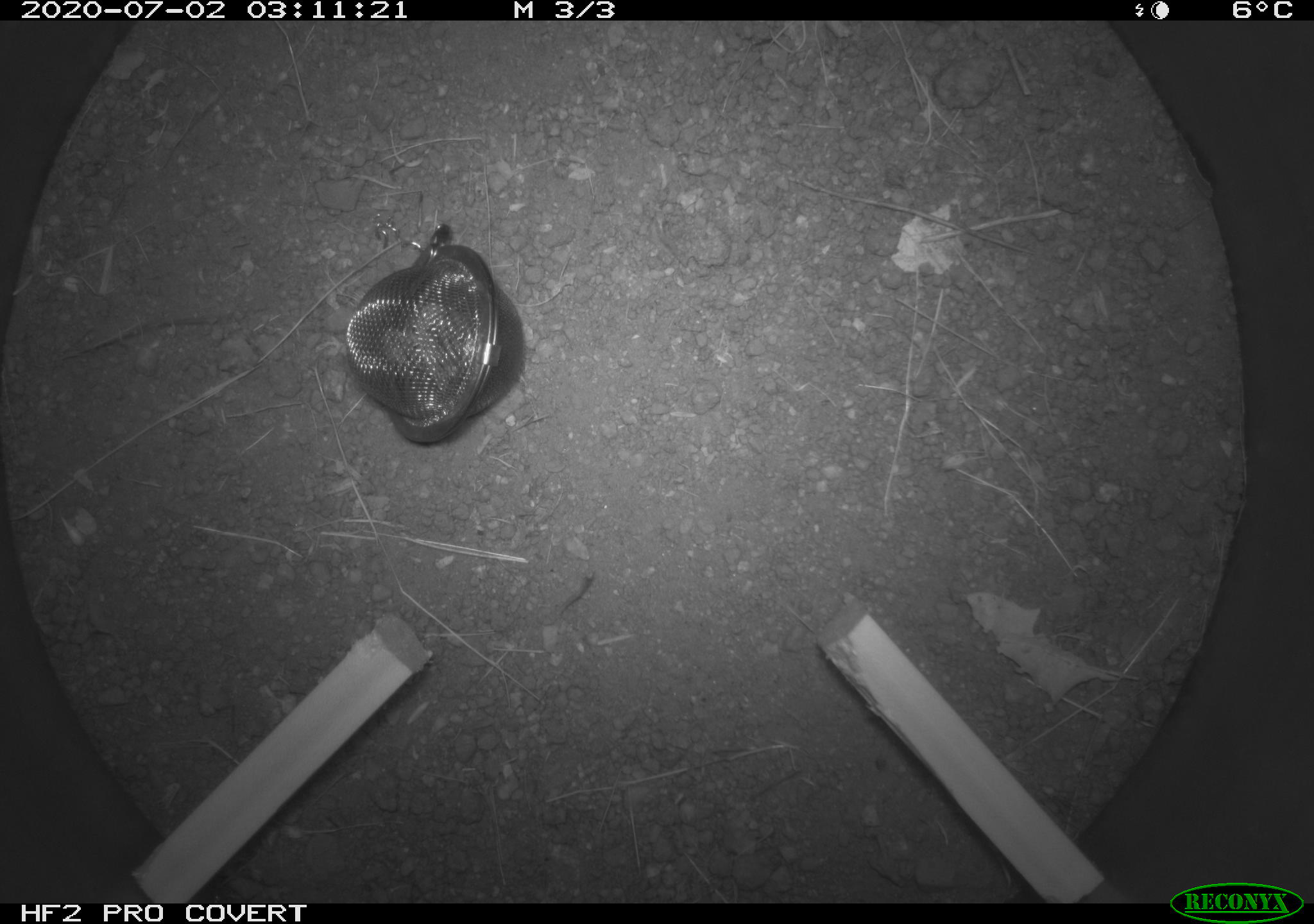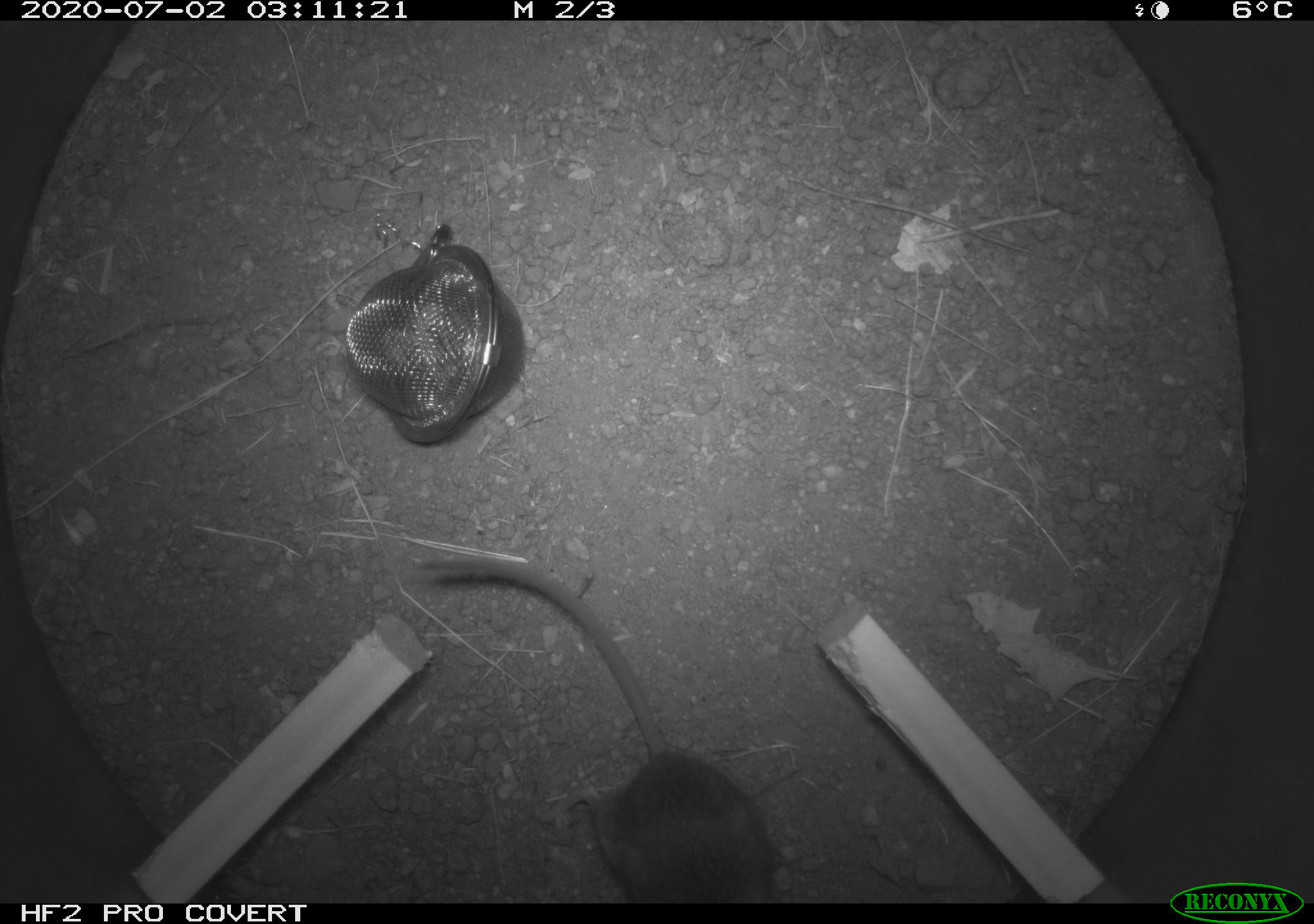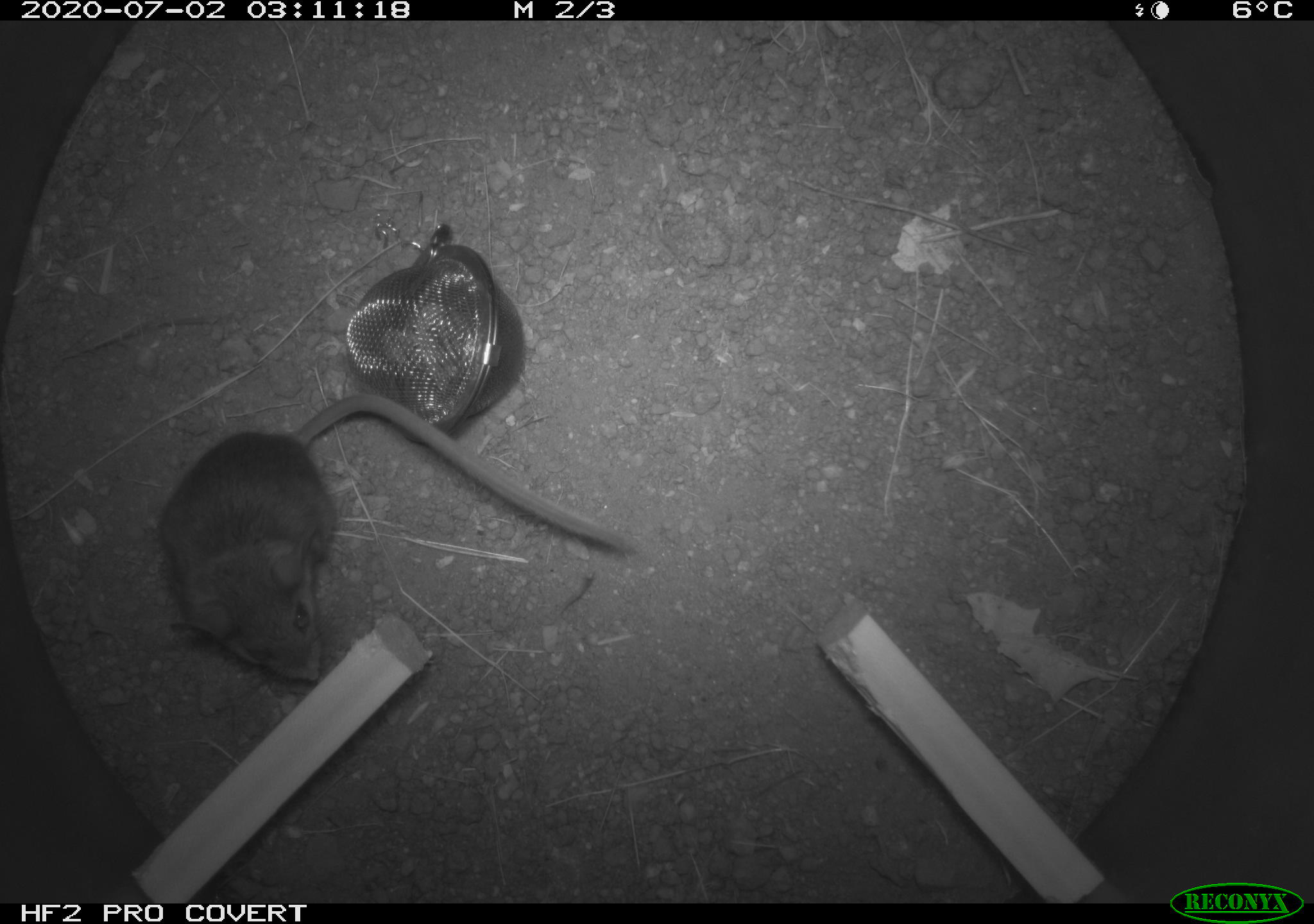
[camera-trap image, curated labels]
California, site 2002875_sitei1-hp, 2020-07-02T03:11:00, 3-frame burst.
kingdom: Animalia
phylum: Chordata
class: Mammalia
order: Rodentia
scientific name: Rodentia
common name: rodent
Rodent (Rodentia).